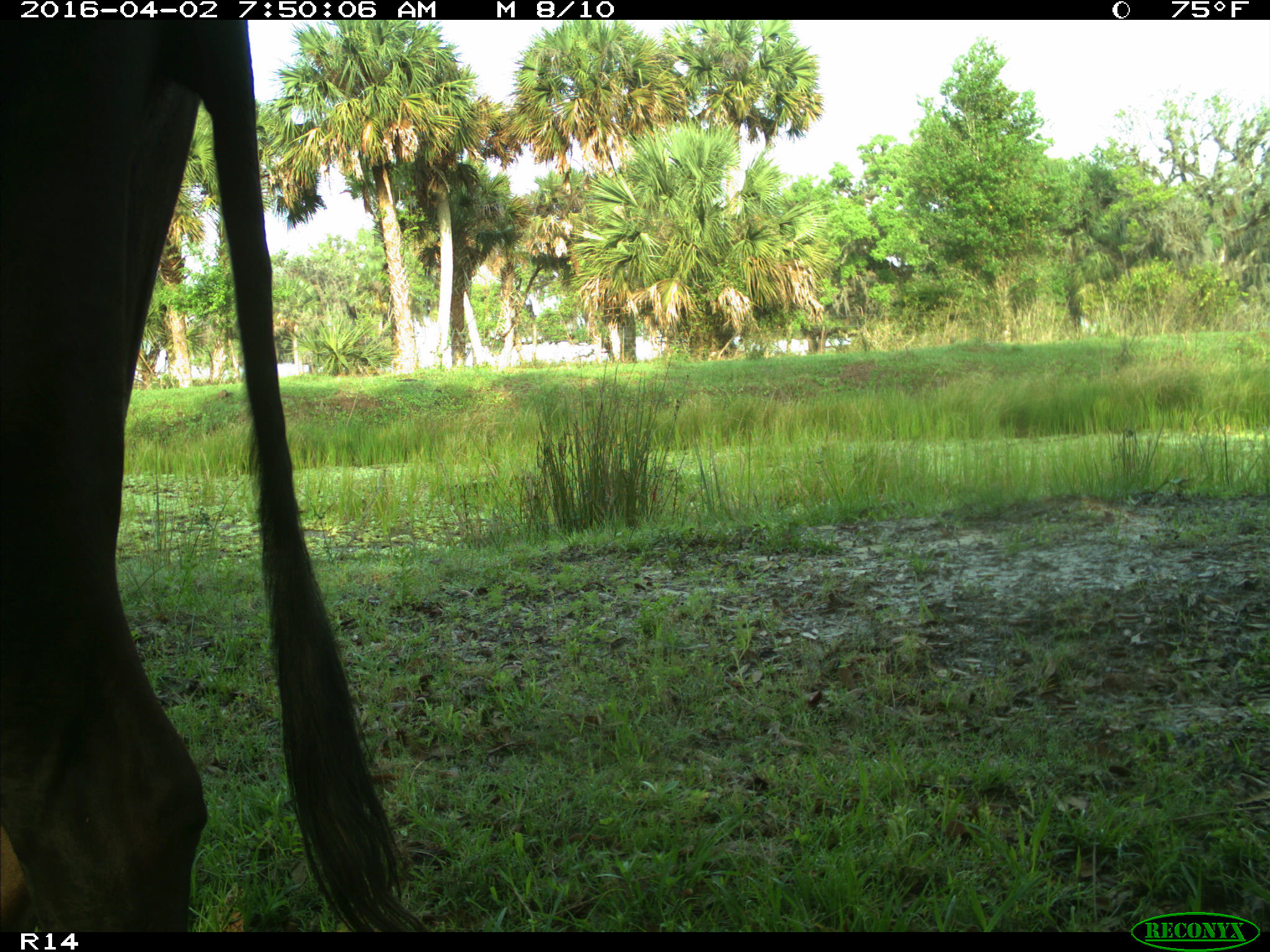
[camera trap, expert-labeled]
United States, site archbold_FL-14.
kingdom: Animalia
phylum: Chordata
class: Mammalia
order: Artiodactyla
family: Bovidae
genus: Bos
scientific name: Bos taurus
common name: domestic cow